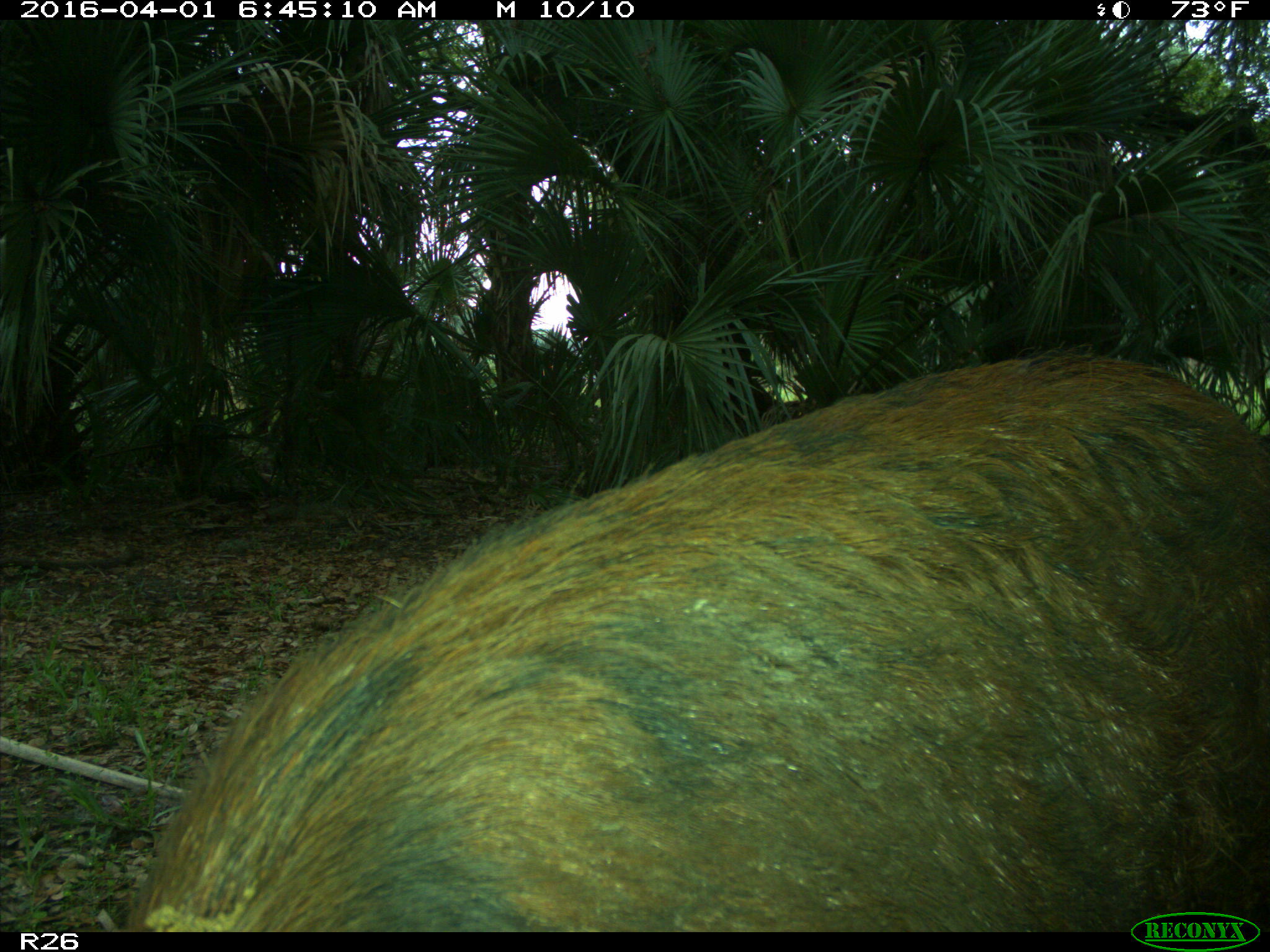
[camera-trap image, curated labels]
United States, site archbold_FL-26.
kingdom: Animalia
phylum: Chordata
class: Mammalia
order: Artiodactyla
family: Suidae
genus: Sus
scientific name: Sus scrofa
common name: wild boar